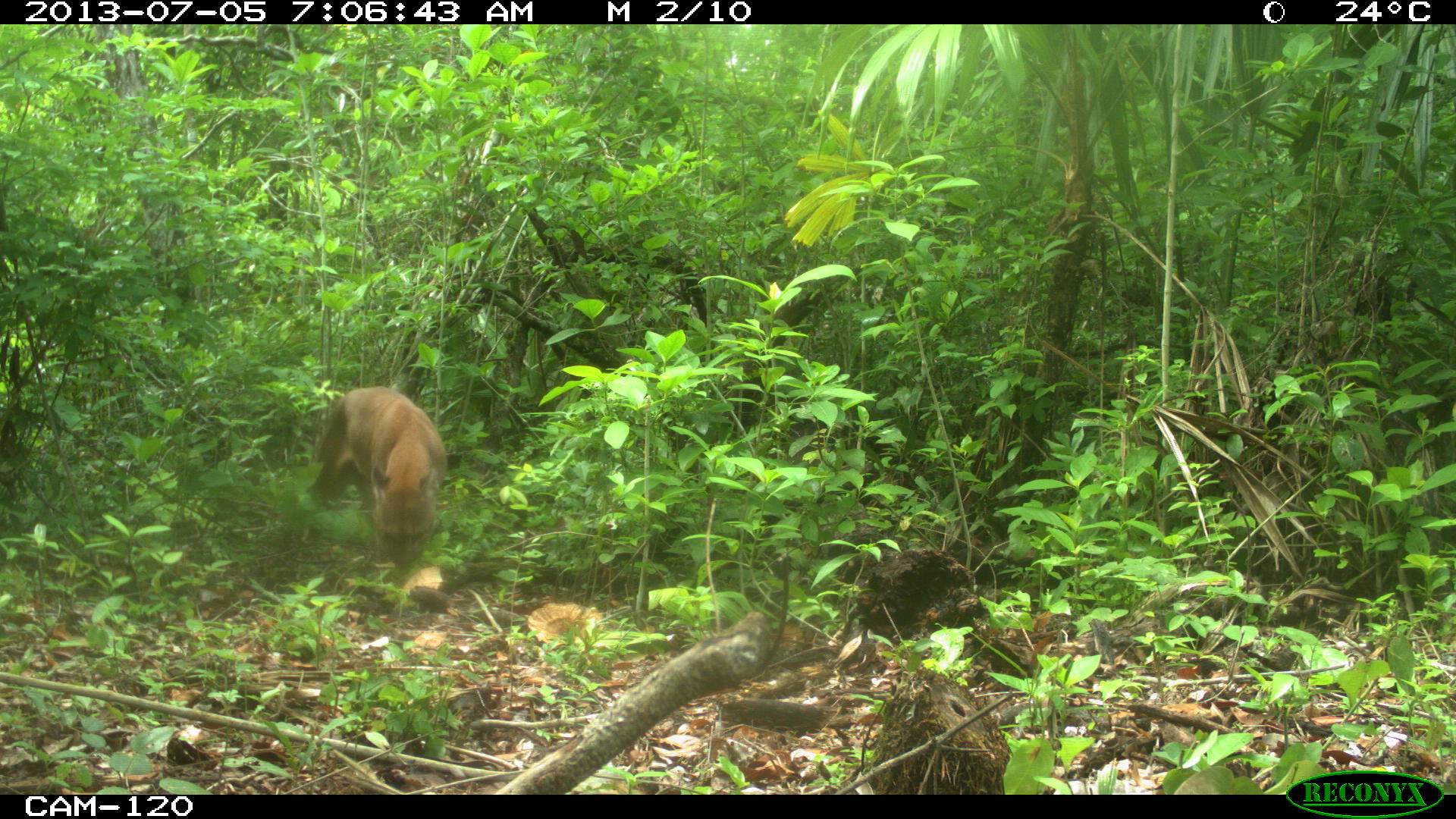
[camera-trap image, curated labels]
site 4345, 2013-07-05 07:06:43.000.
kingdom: Animalia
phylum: Chordata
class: Mammalia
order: Carnivora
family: Felidae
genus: Puma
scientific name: Puma concolor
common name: mountain lion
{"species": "Puma concolor (mountain lion)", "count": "1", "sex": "male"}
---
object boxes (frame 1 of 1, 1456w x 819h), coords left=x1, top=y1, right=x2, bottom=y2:
puma concolor: left=312, top=385, right=445, bottom=573